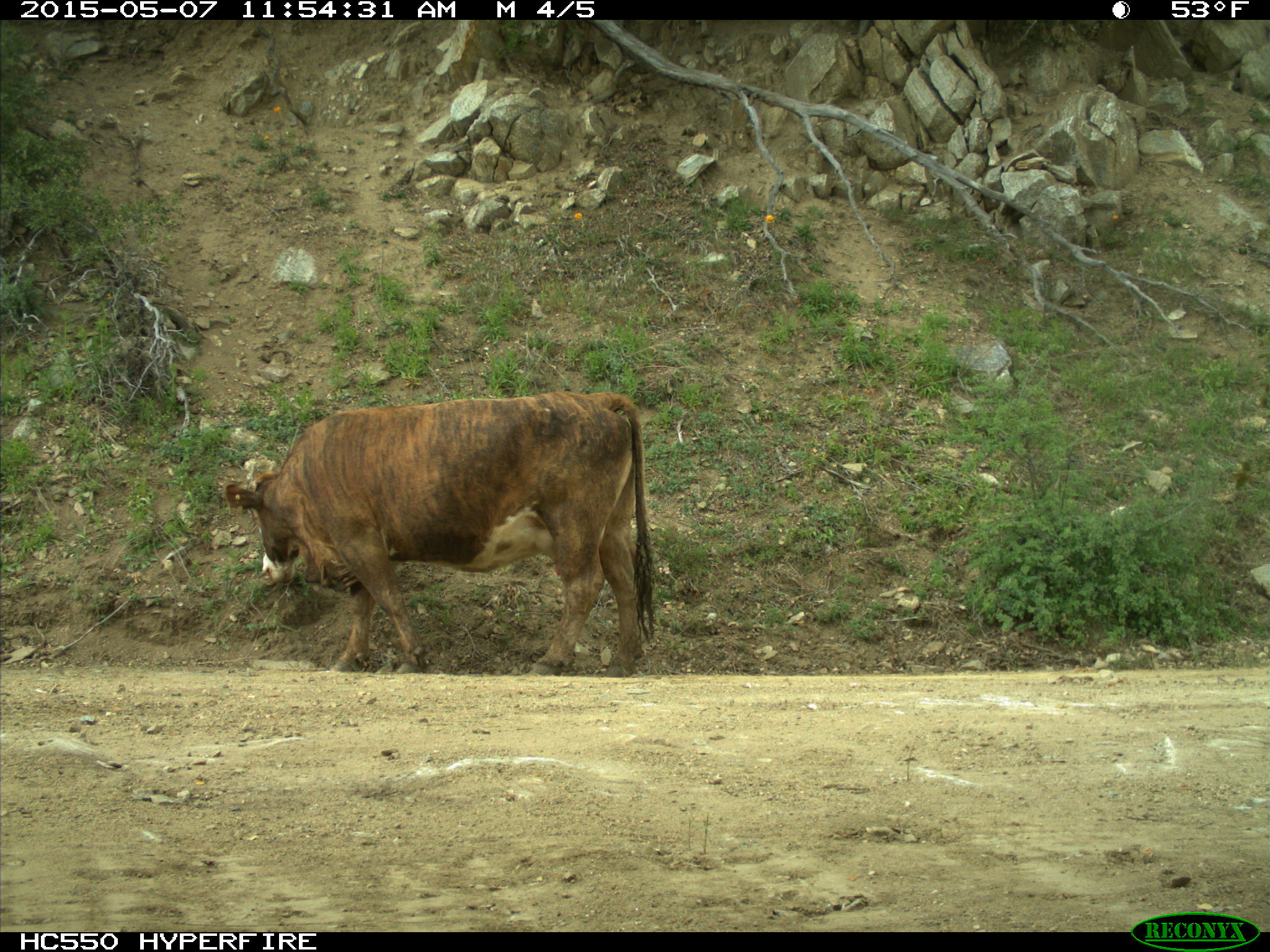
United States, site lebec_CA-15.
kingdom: Animalia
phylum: Chordata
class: Mammalia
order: Artiodactyla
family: Bovidae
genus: Bos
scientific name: Bos taurus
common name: domestic cow